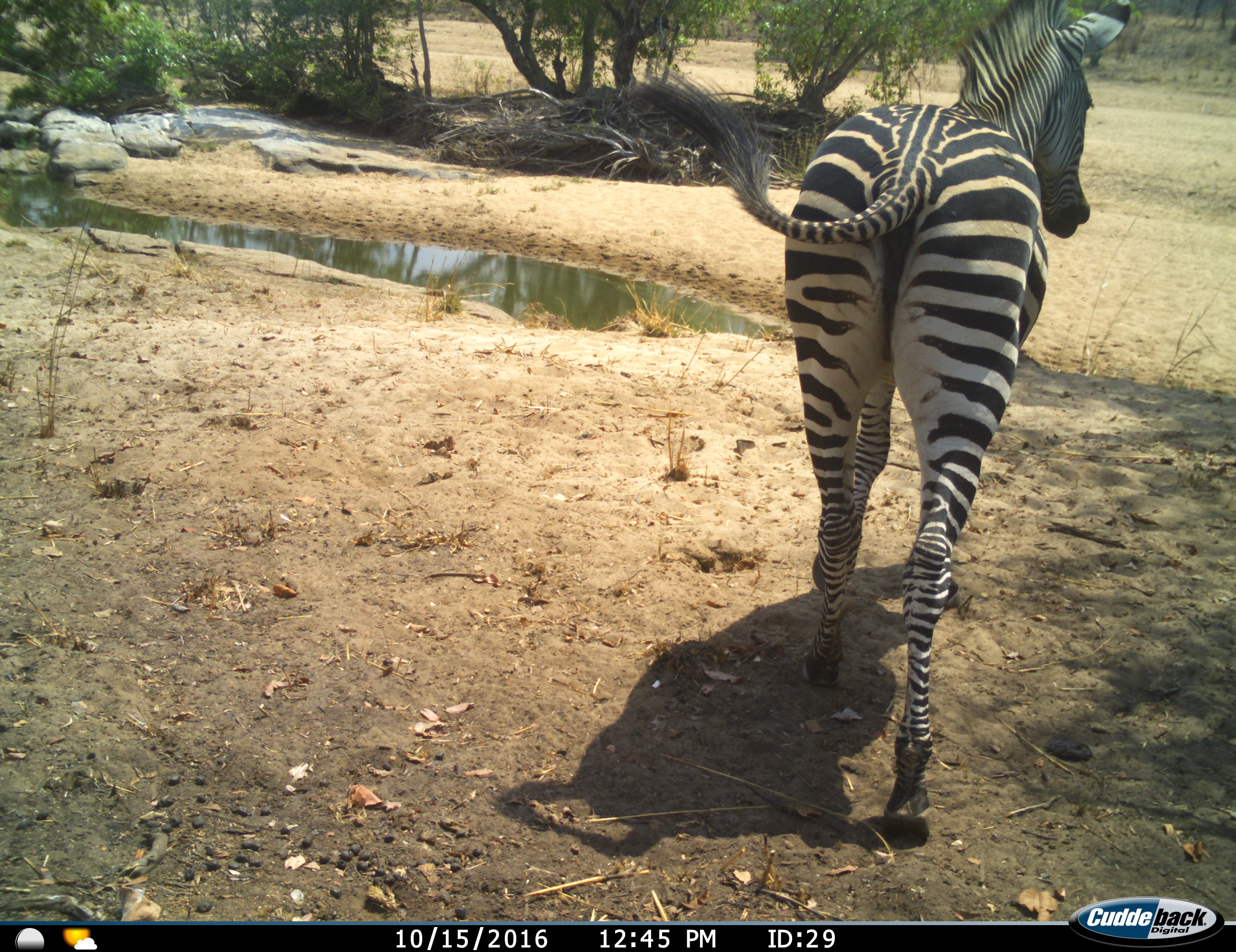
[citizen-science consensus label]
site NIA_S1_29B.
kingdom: Animalia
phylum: Chordata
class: Mammalia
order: Perissodactyla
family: Equidae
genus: Equus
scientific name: Equus quagga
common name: plains zebra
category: zebraplains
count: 1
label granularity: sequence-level